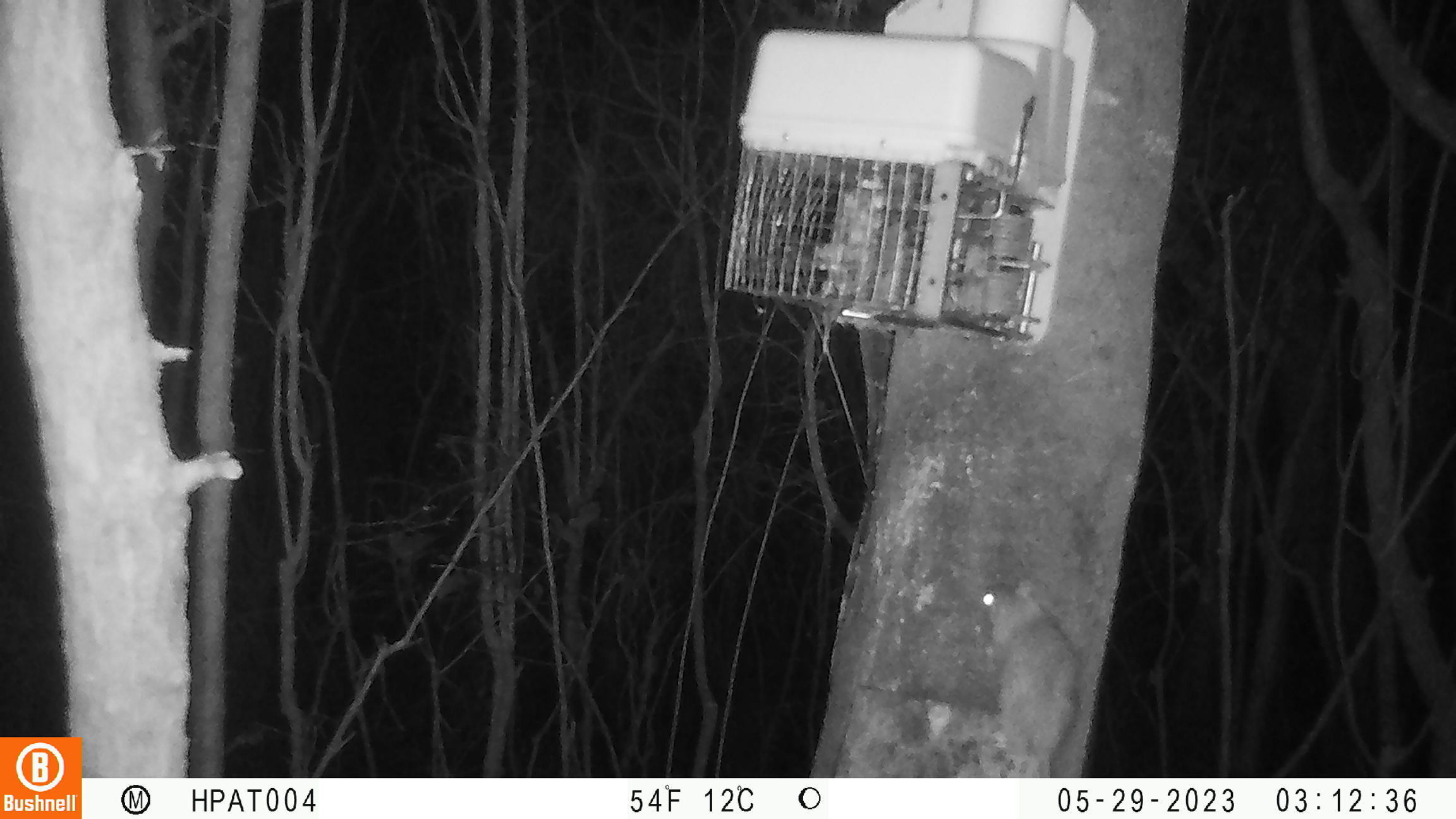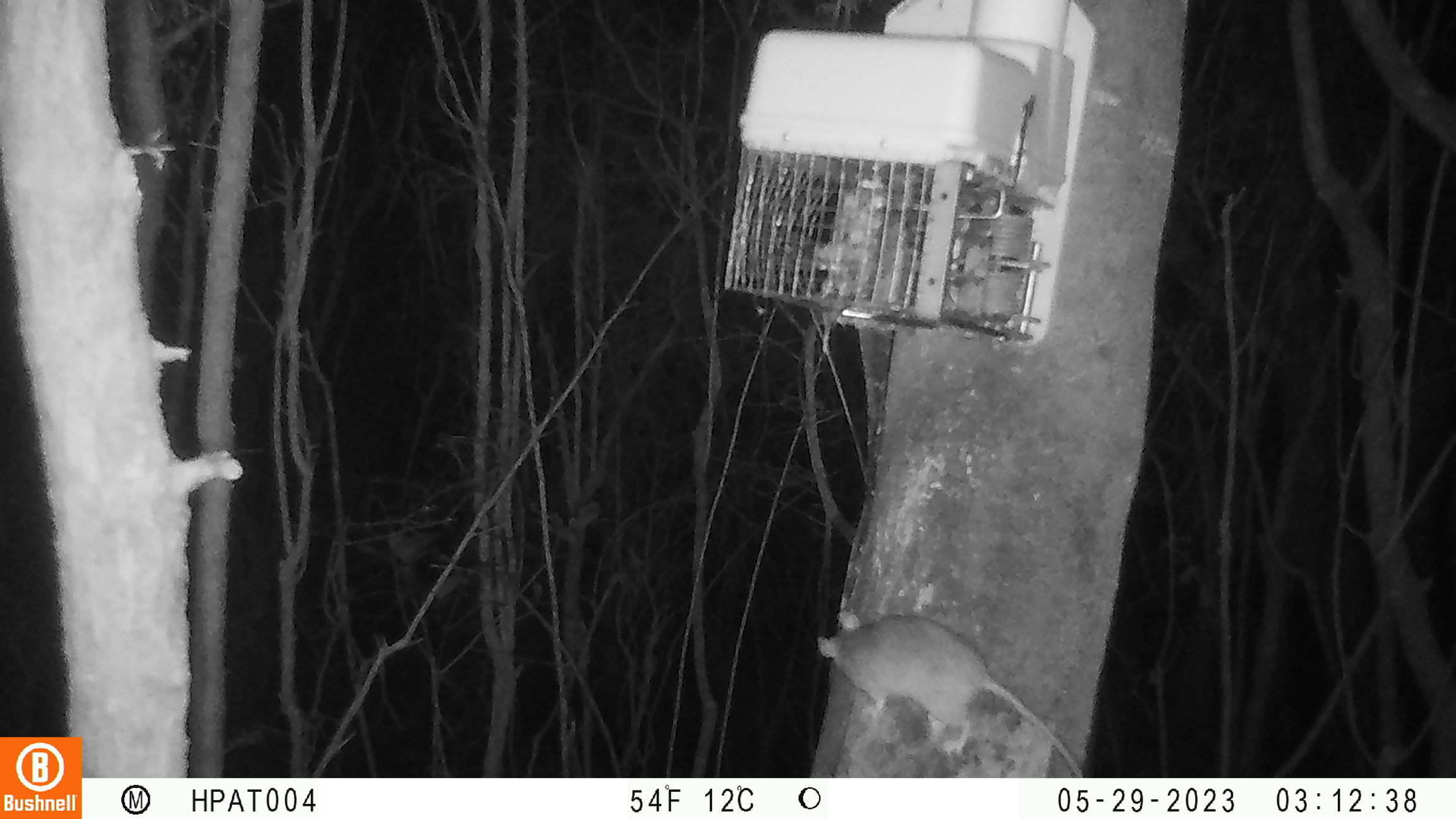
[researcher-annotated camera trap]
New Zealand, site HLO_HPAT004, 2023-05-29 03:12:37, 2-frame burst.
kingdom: Animalia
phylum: Chordata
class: Mammalia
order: Rodentia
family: Muridae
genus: Rattus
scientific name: Rattus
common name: rat